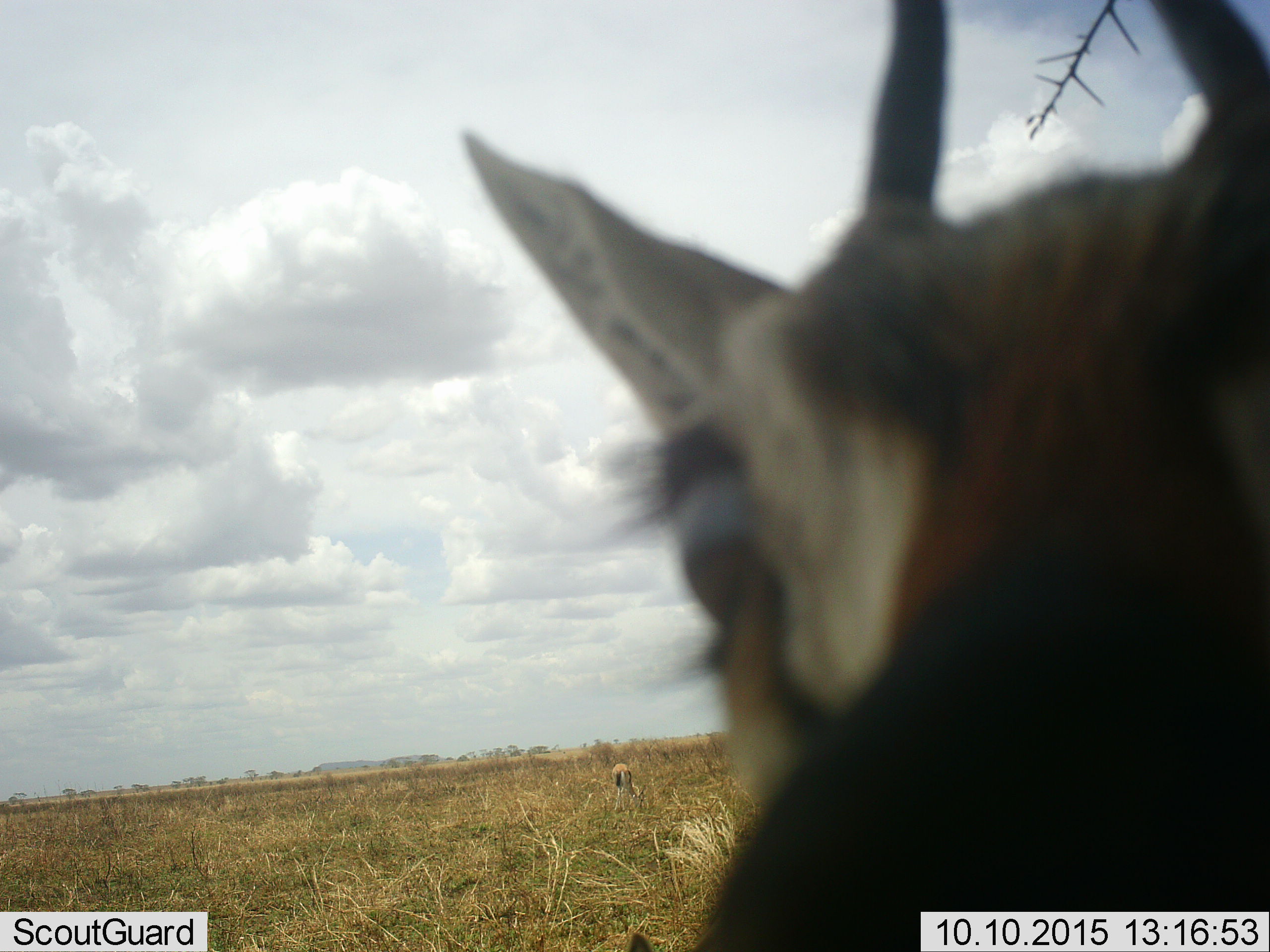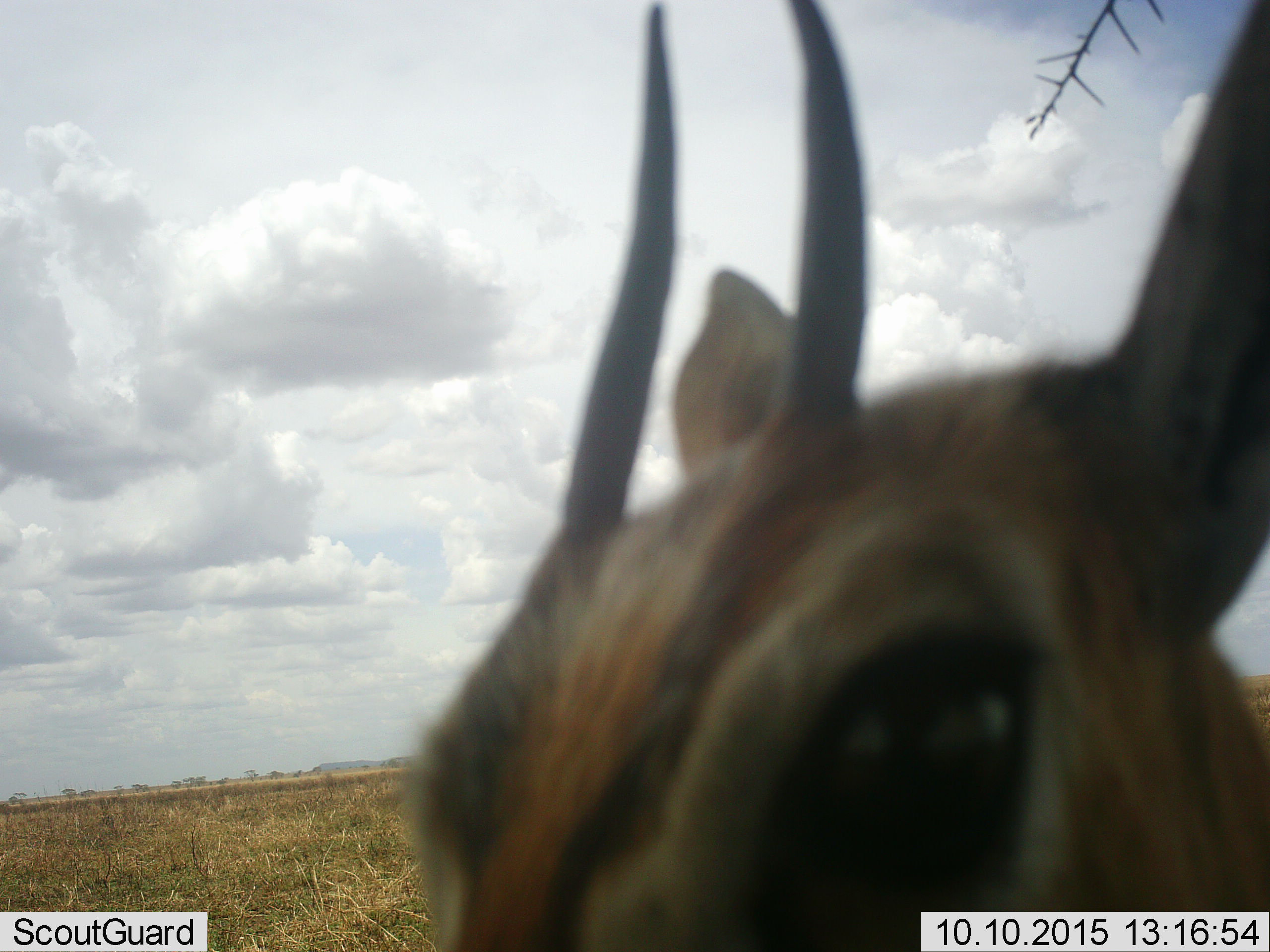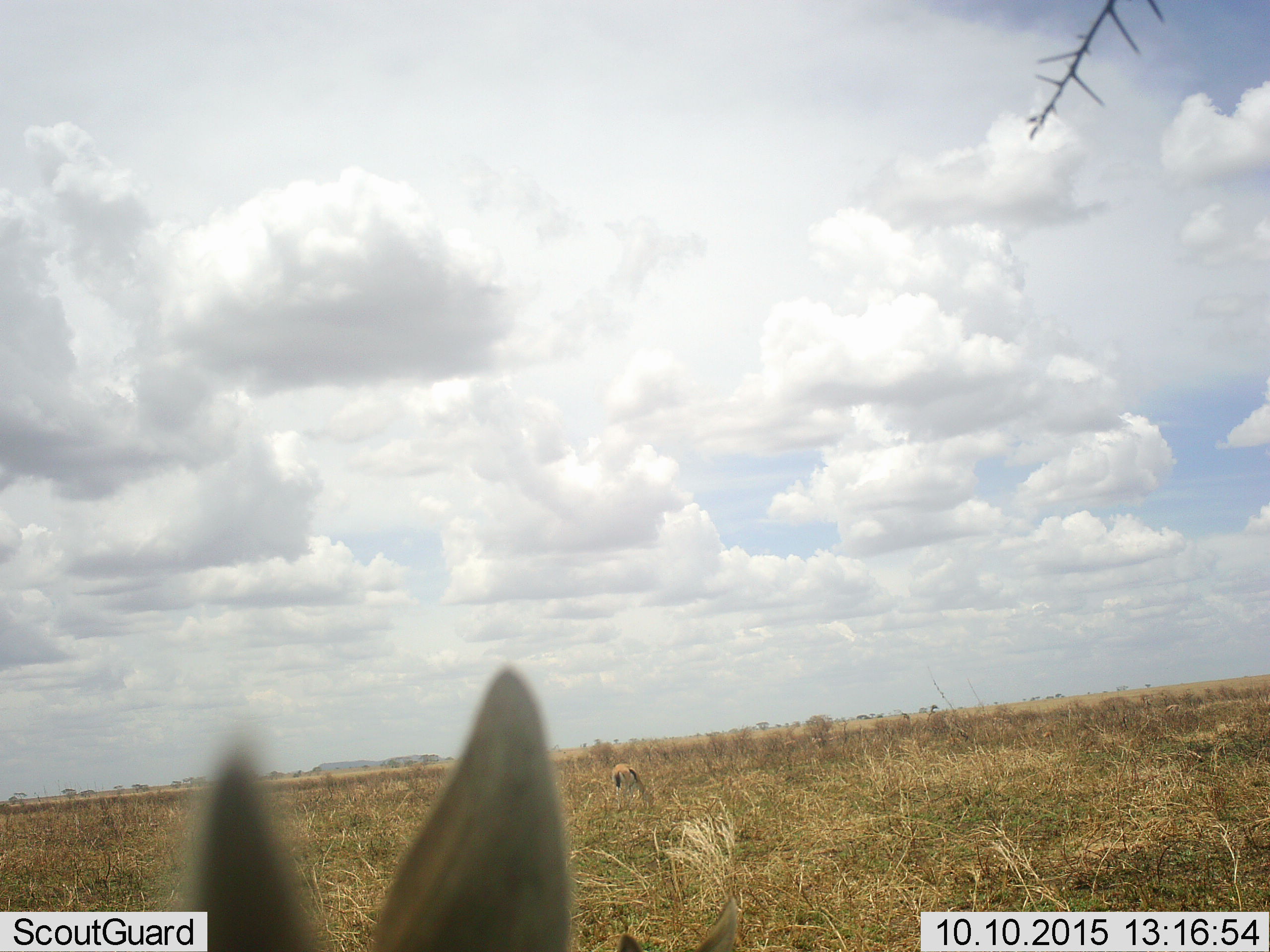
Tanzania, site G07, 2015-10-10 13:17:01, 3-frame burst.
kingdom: Animalia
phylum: Chordata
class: Mammalia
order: Artiodactyla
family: Bovidae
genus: Eudorcas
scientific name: Eudorcas thomsonii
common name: thomson's gazelle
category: gazellethomsons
Gazellethomsons (thomson's gazelle) (Eudorcas thomsonii), count 2. Behavior (volunteer vote fractions): standing 88%, resting 12%, moving 25%, interacting 0%. Young present (vote fraction): 0%. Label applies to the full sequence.